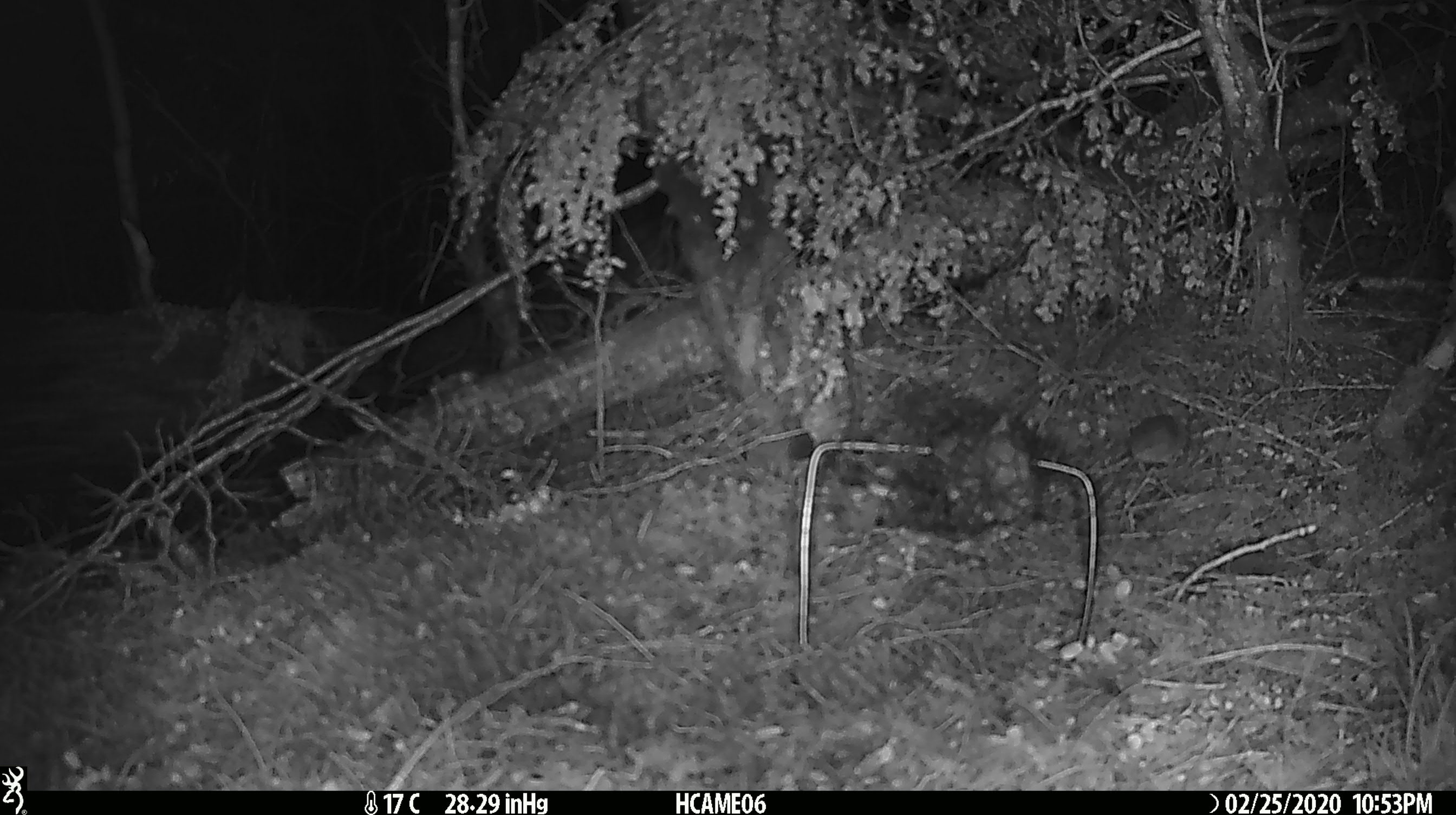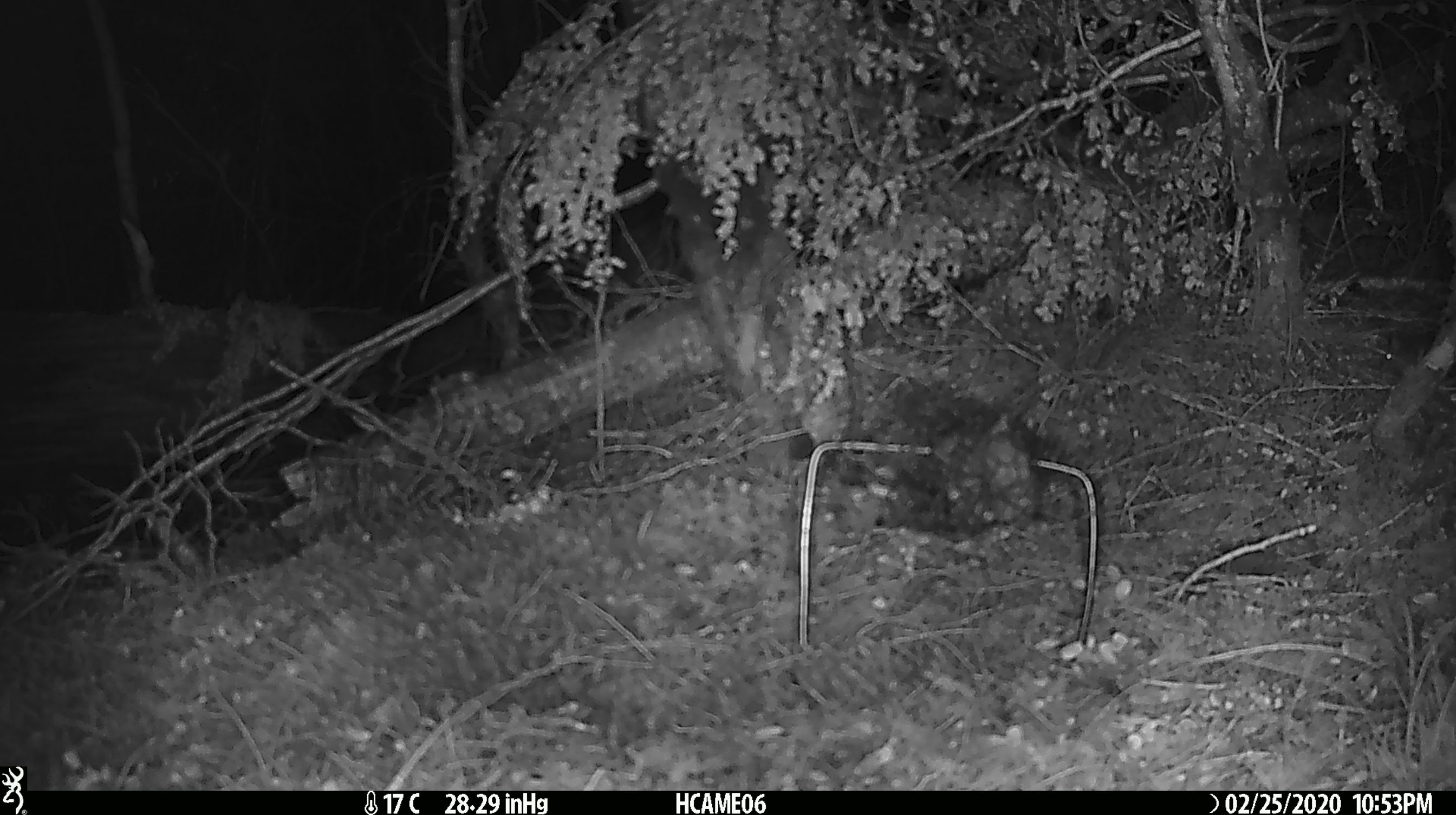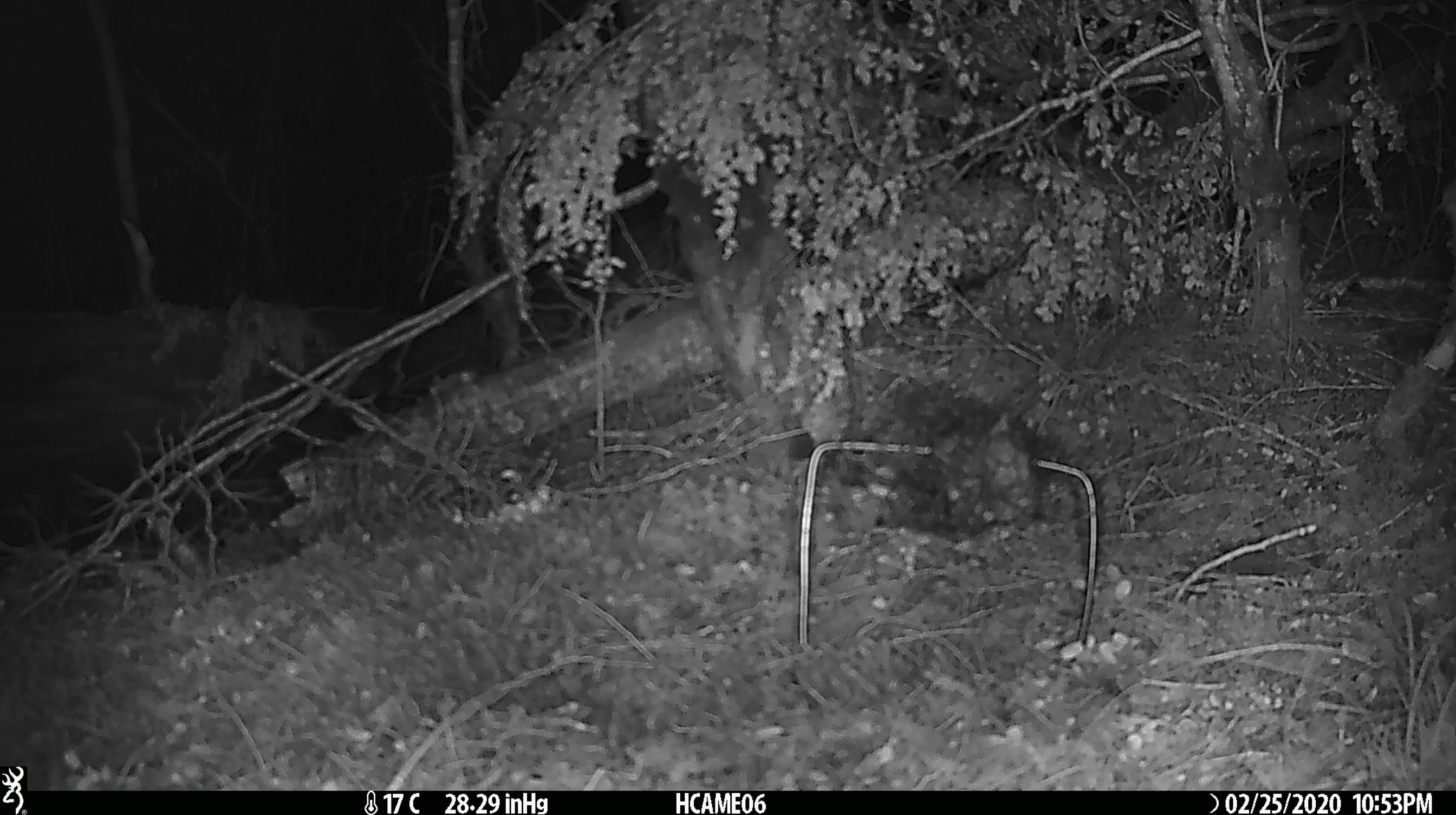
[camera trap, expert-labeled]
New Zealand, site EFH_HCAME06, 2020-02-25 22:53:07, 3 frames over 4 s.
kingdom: Animalia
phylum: Chordata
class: Mammalia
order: Rodentia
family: Muridae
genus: Mus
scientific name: Mus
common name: mouse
Mouse (Mus).